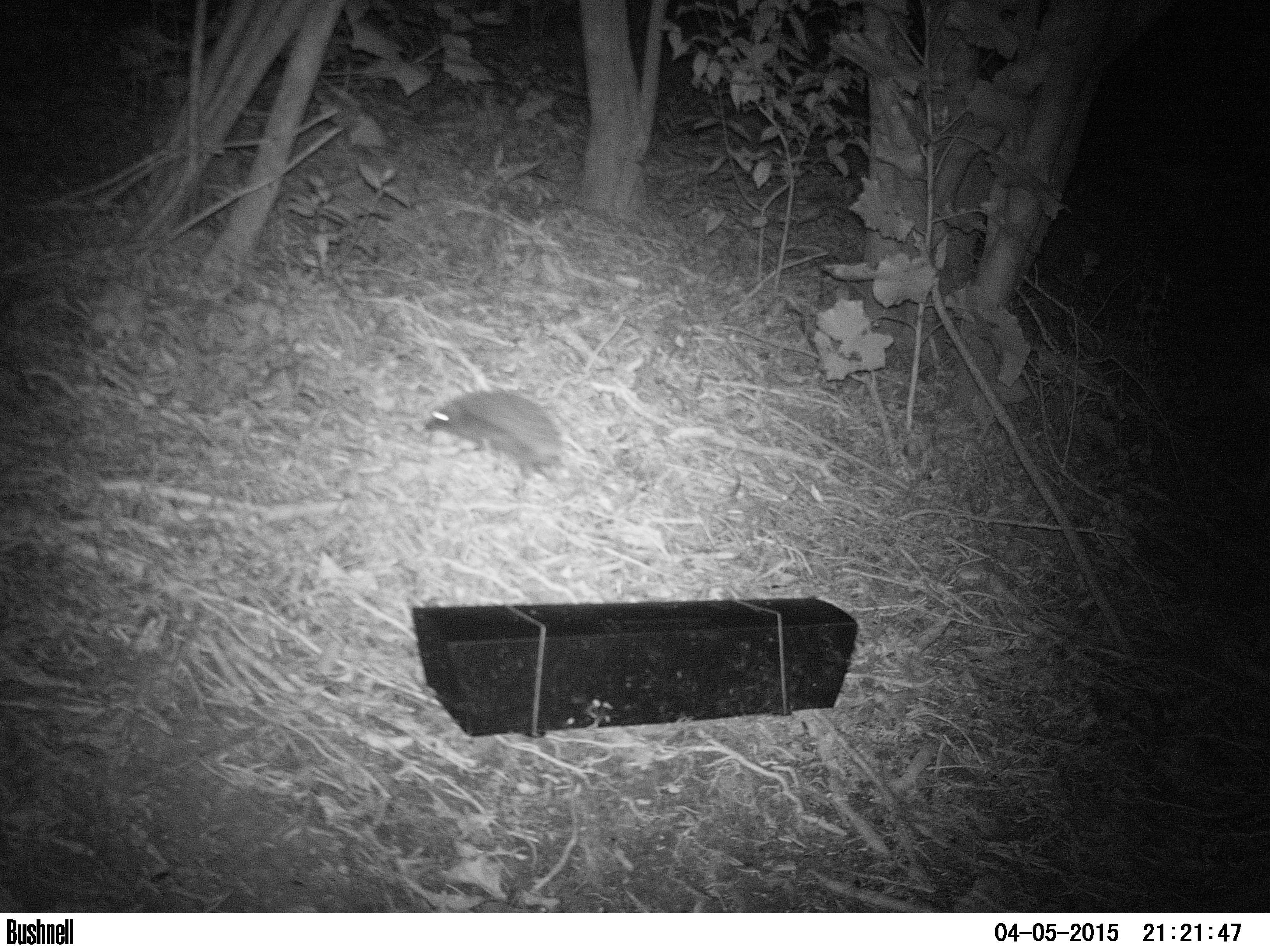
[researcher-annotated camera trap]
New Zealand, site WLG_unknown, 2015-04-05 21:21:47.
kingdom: Animalia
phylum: Chordata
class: Mammalia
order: Eulipotyphla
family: Erinaceidae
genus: Erinaceus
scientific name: Erinaceus europaeus europaeus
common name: european hedgehog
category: hedgehog